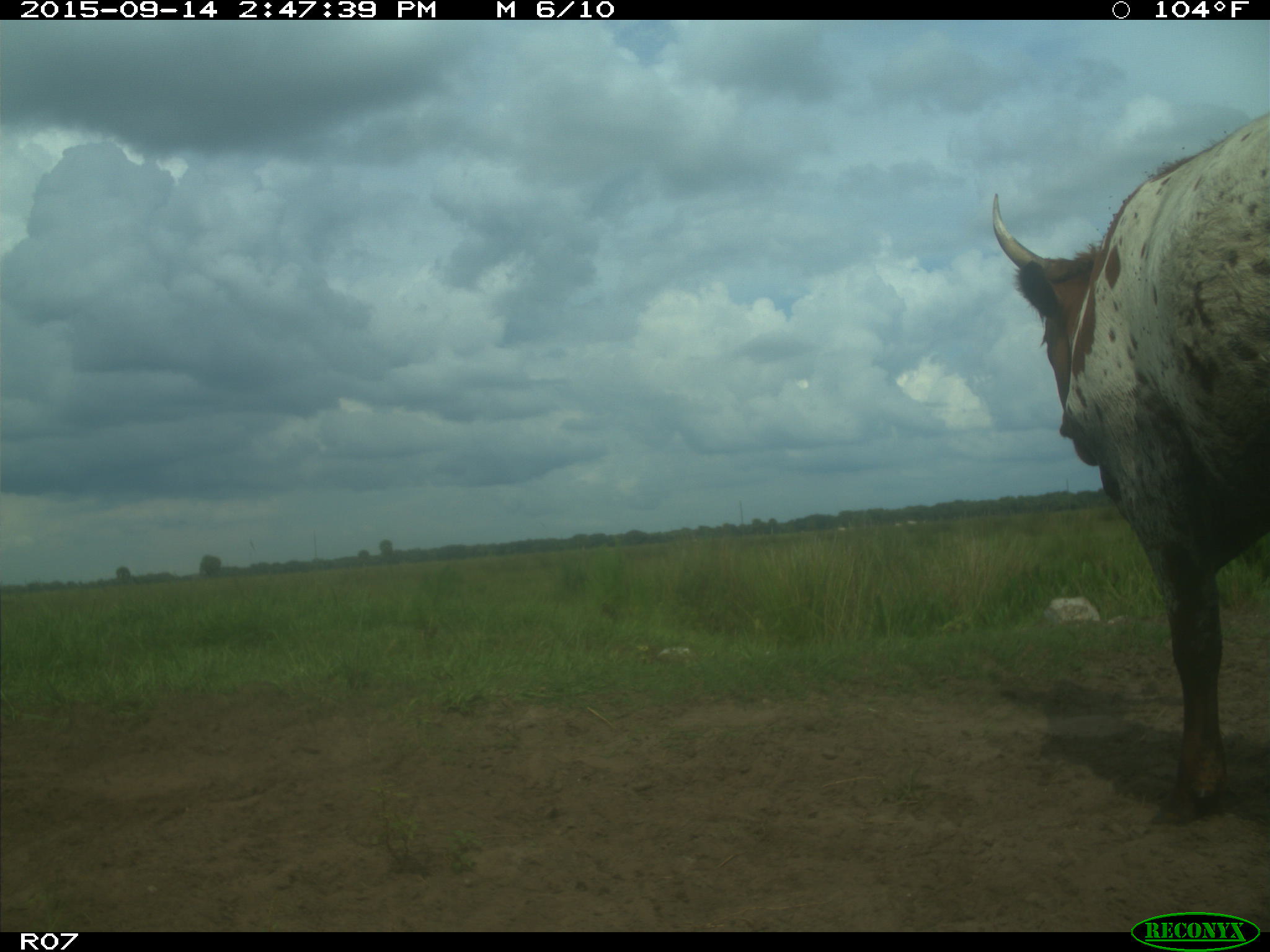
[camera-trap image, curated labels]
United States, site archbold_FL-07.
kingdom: Animalia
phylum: Chordata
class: Mammalia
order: Artiodactyla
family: Bovidae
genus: Bos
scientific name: Bos taurus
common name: domestic cow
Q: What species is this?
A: Bos taurus (domestic cow).